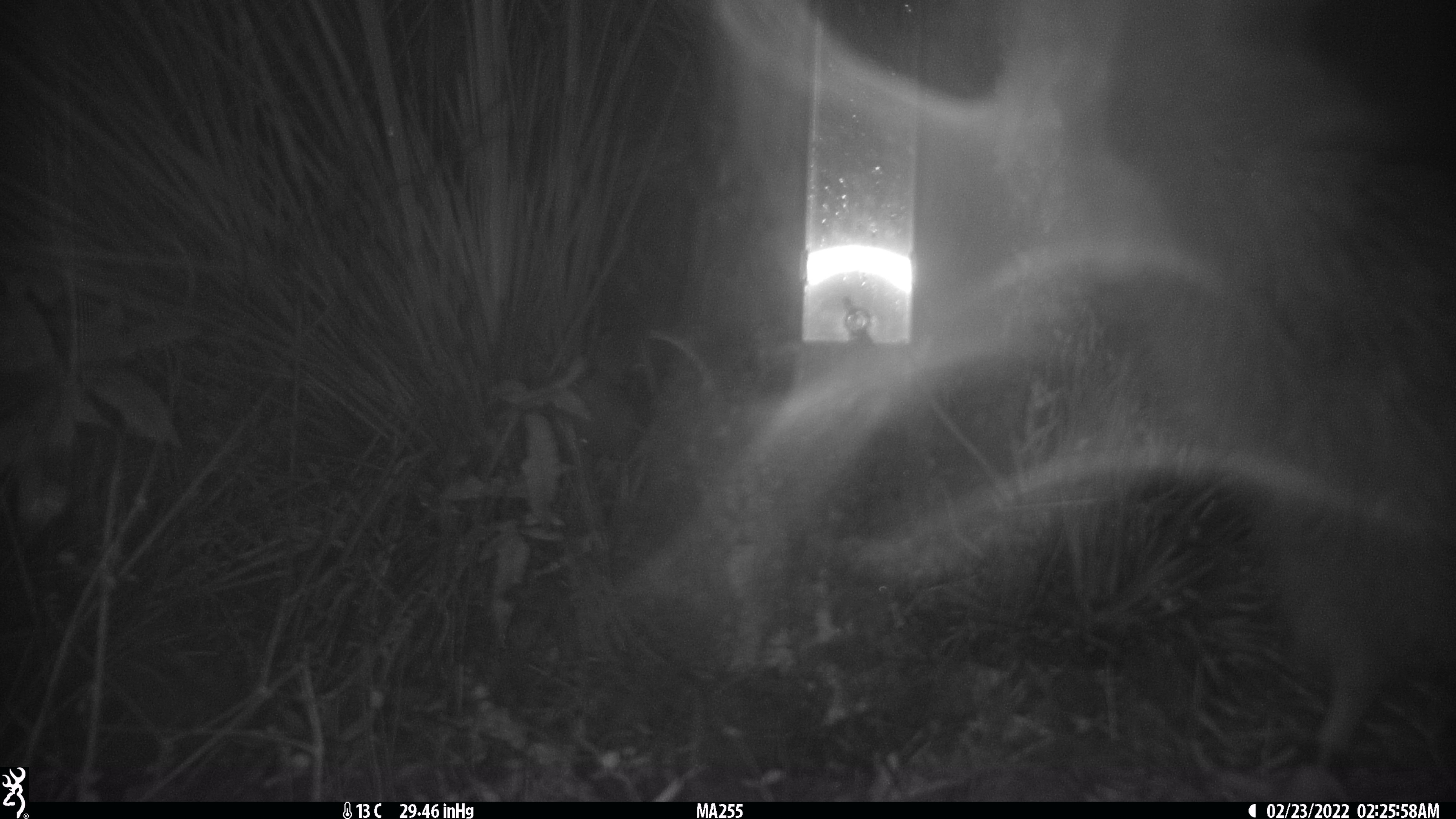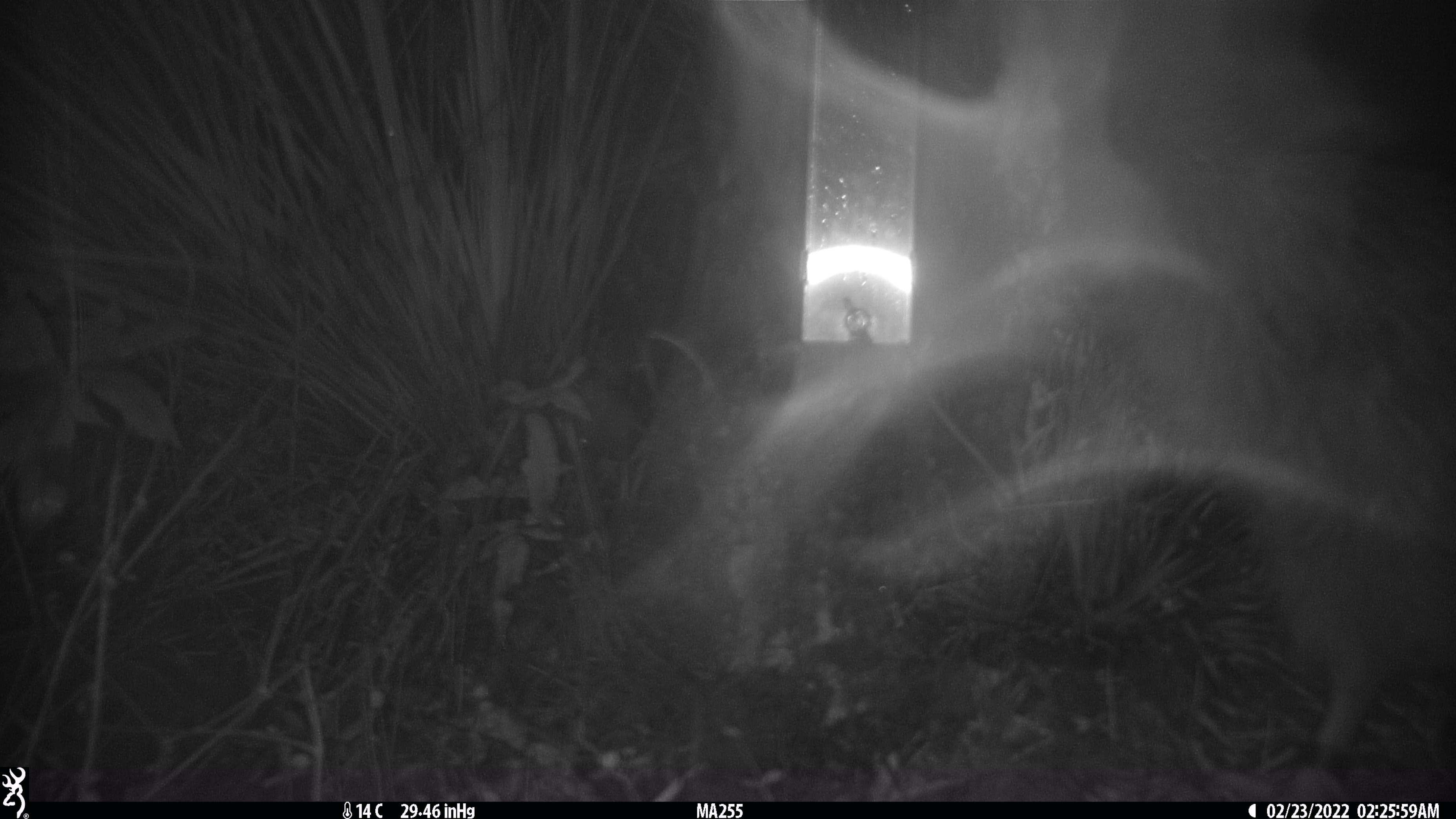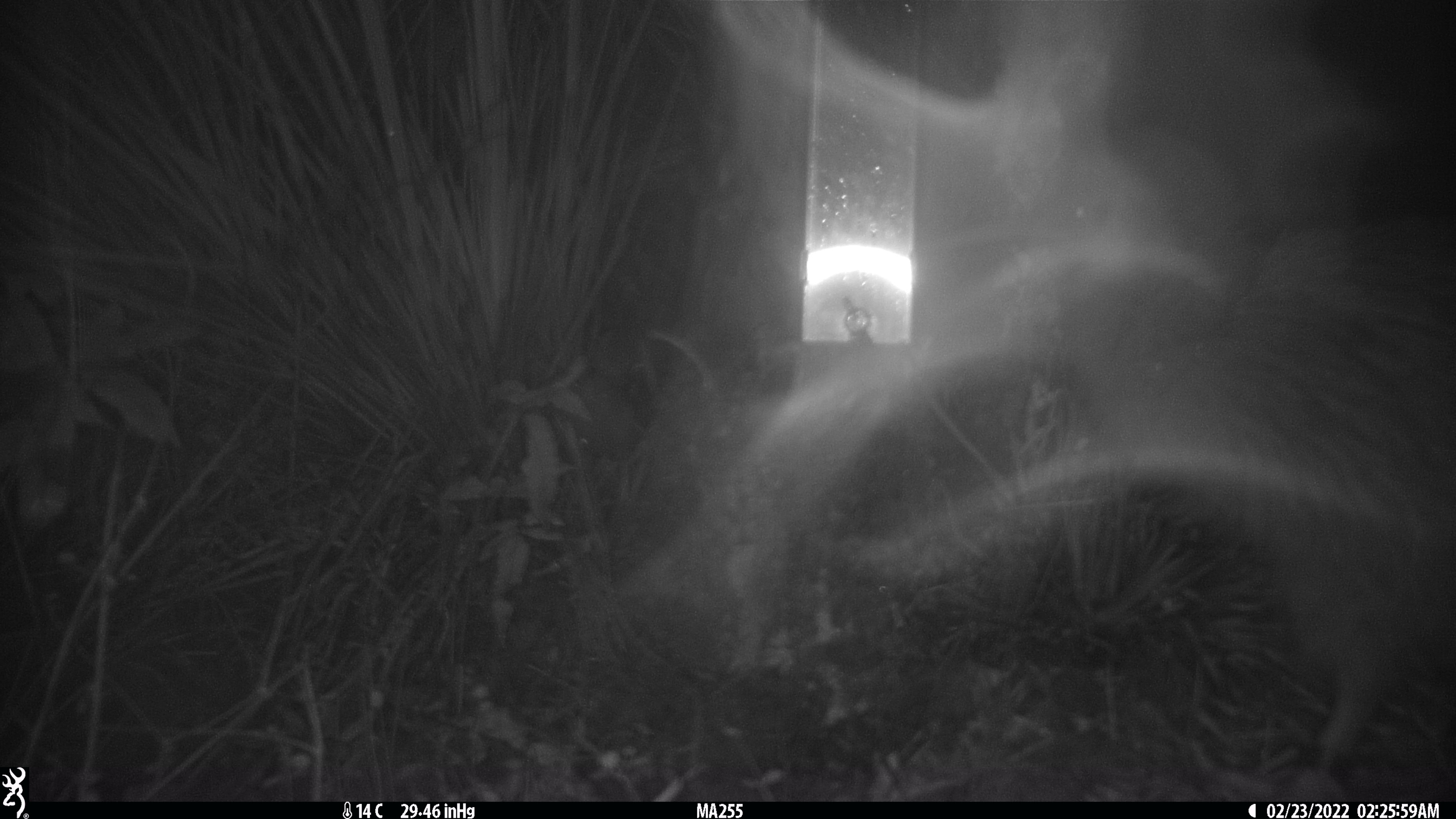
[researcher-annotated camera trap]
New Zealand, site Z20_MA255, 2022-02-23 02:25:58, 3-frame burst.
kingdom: Animalia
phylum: Chordata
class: Aves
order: Apterygiformes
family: Apterygidae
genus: Apteryx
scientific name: Apteryx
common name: kiwi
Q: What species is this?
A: Kiwi (Apteryx).